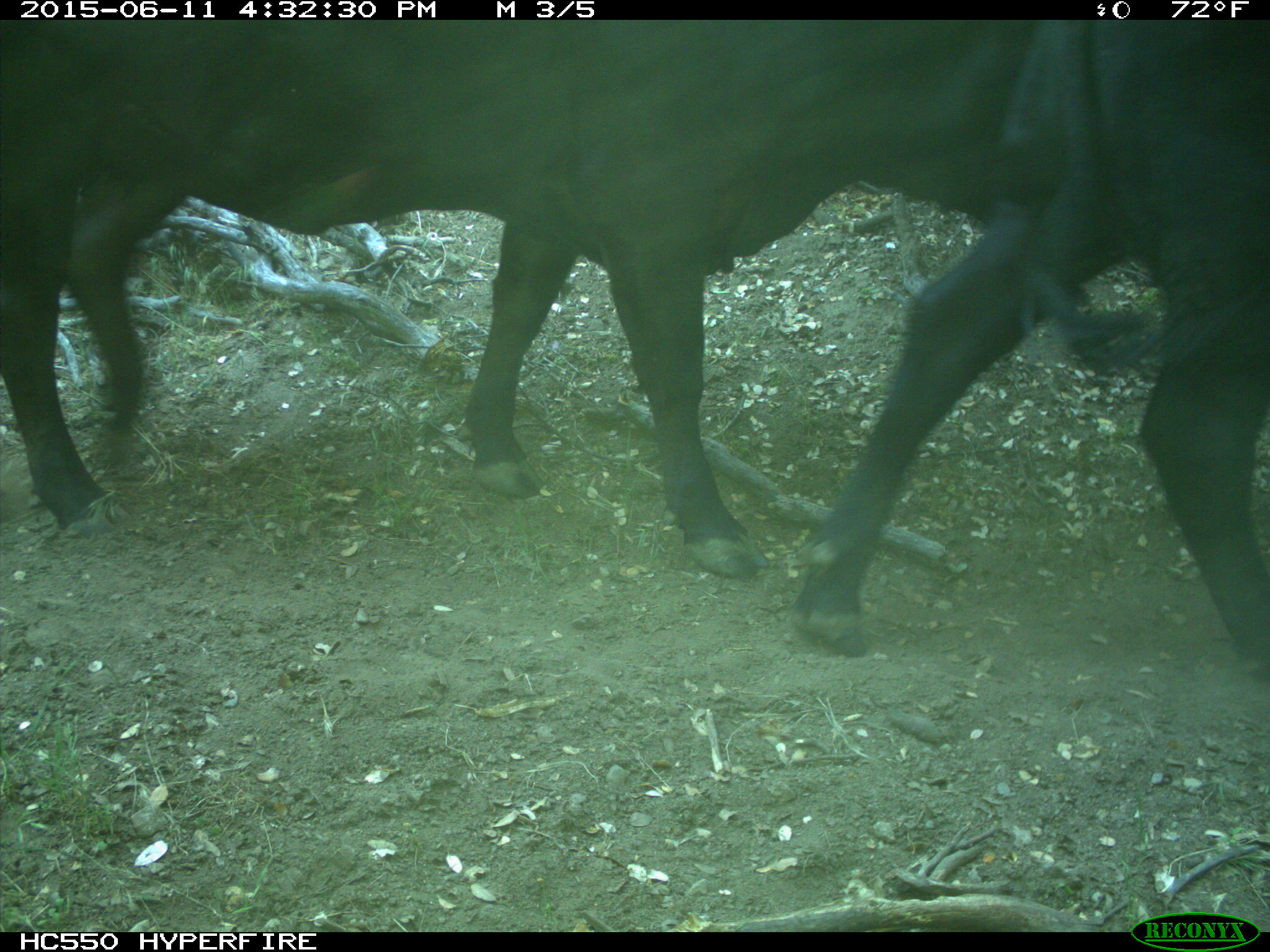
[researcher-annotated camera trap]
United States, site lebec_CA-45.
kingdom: Animalia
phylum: Chordata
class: Mammalia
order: Artiodactyla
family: Bovidae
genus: Bos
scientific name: Bos taurus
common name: domestic cow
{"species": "Bos taurus (domestic cow)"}